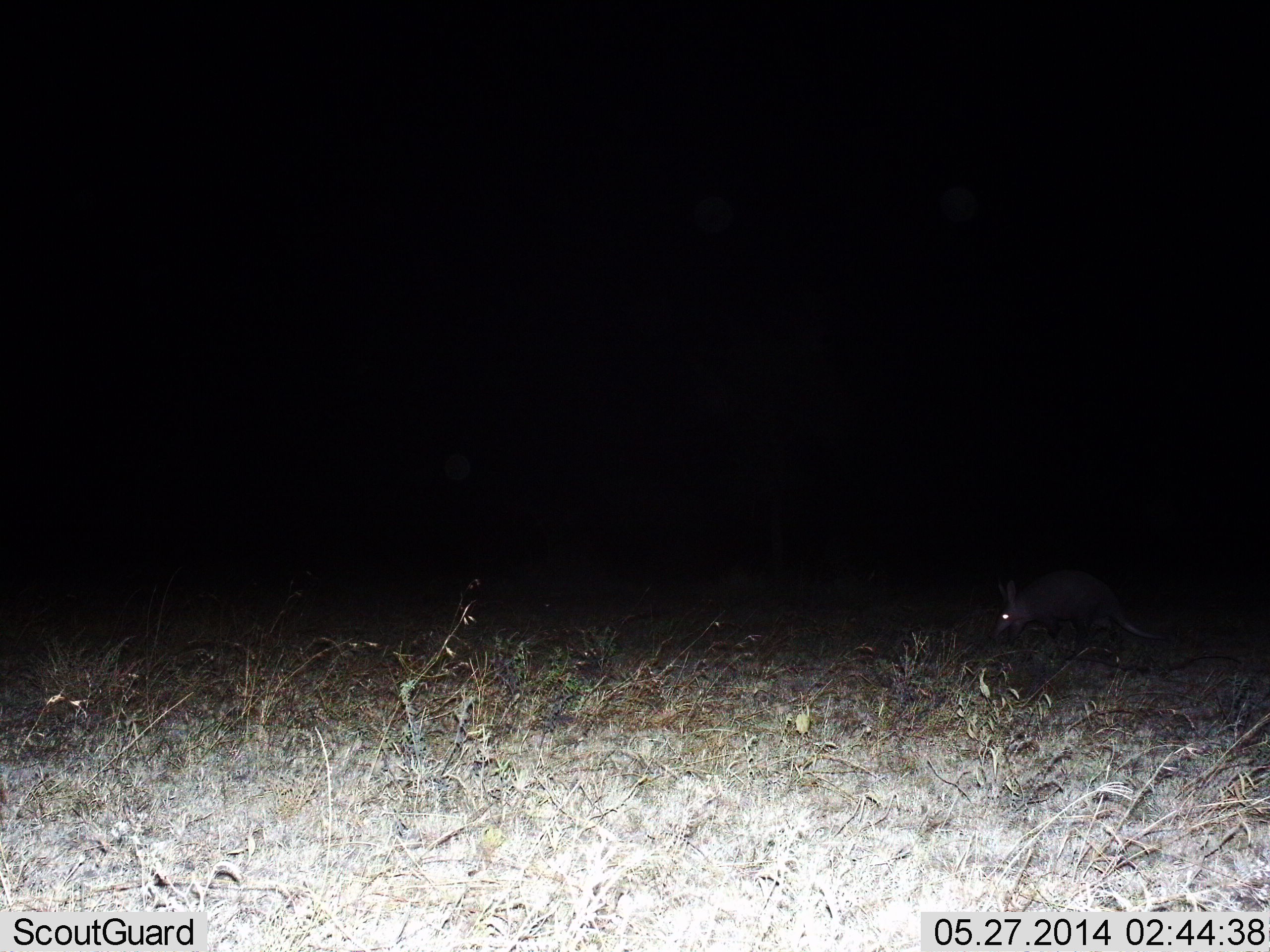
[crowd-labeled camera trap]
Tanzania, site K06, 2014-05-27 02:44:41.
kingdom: Animalia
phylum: Chordata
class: Mammalia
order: Tubulidentata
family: Orycteropodidae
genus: Orycteropus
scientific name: Orycteropus afer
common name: aardvark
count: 1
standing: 43%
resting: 0%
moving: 57%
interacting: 0%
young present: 0%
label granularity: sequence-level